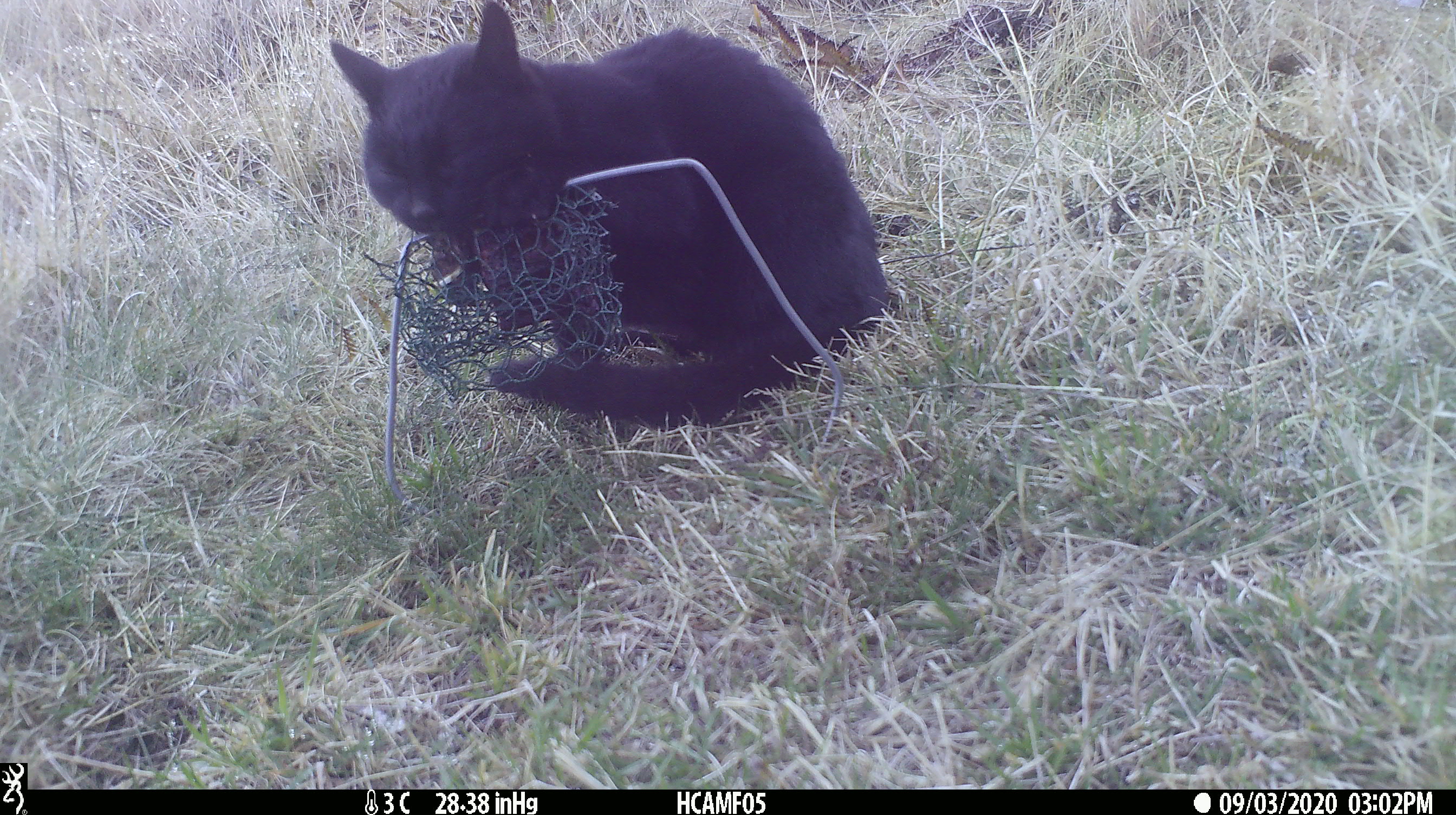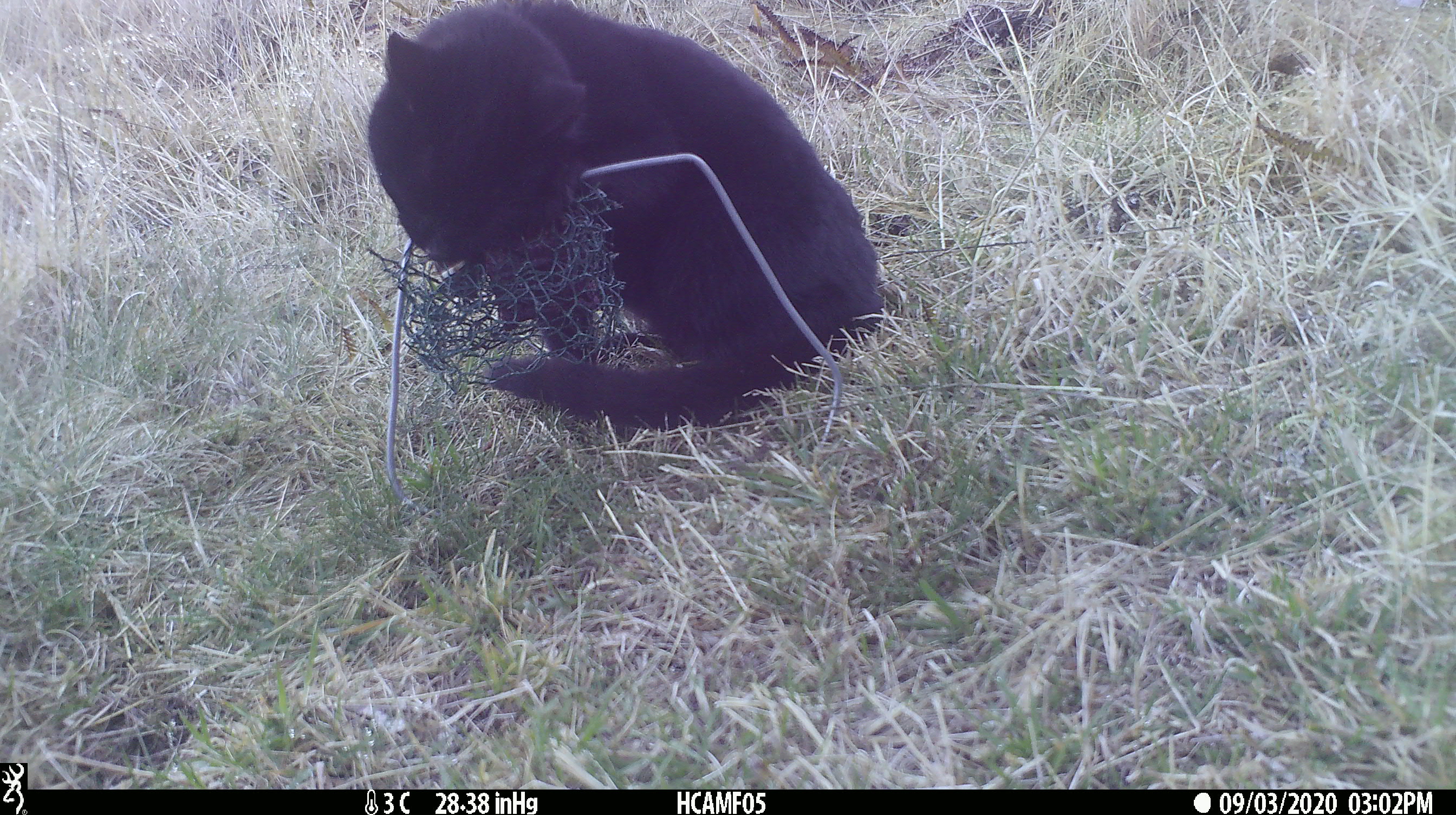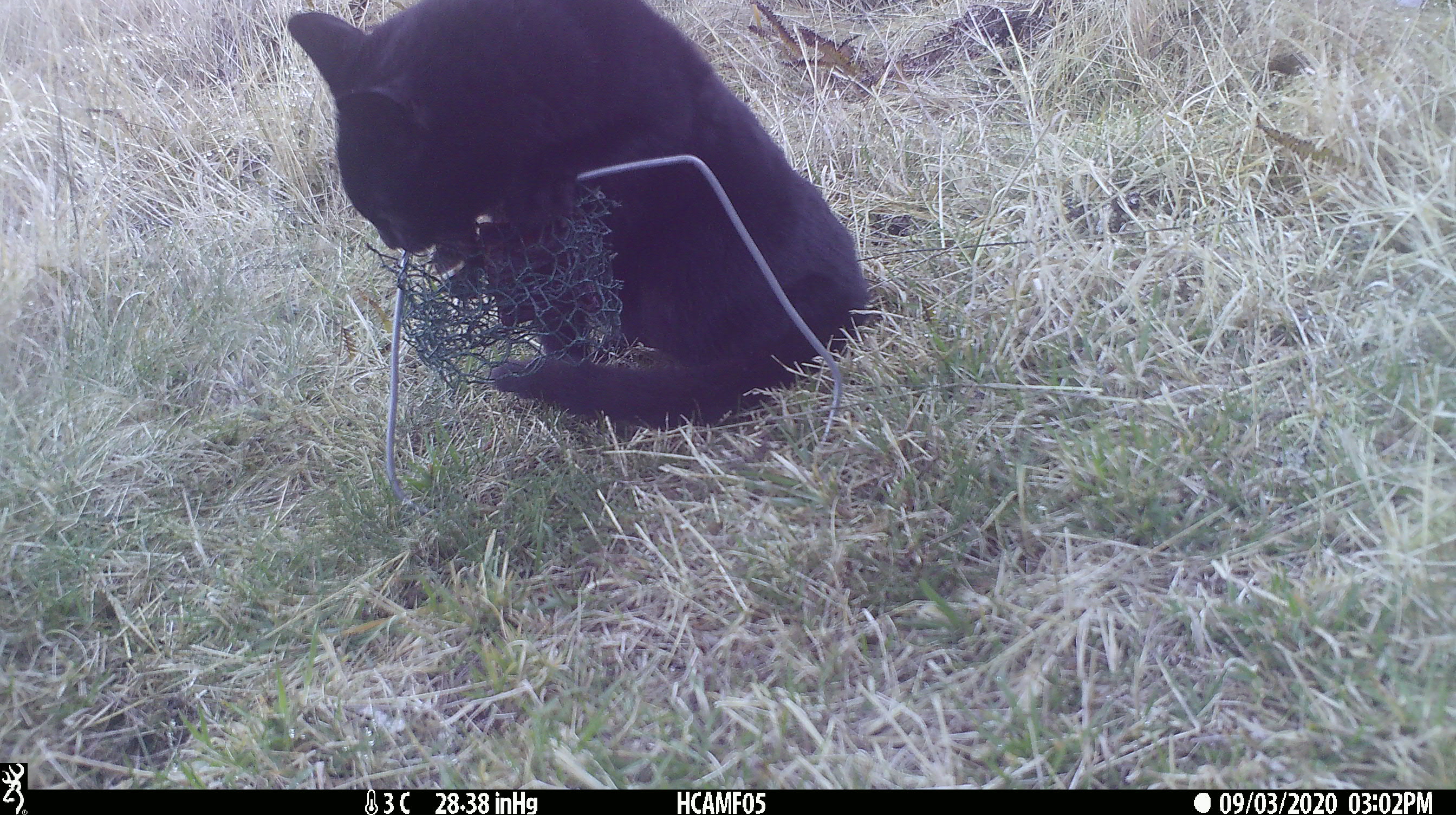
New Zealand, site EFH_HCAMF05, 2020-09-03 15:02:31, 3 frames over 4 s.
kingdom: Animalia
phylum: Chordata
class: Mammalia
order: Carnivora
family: Felidae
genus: Felis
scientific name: Felis catus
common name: domestic cat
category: cat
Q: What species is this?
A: Cat (domestic cat) (Felis catus).